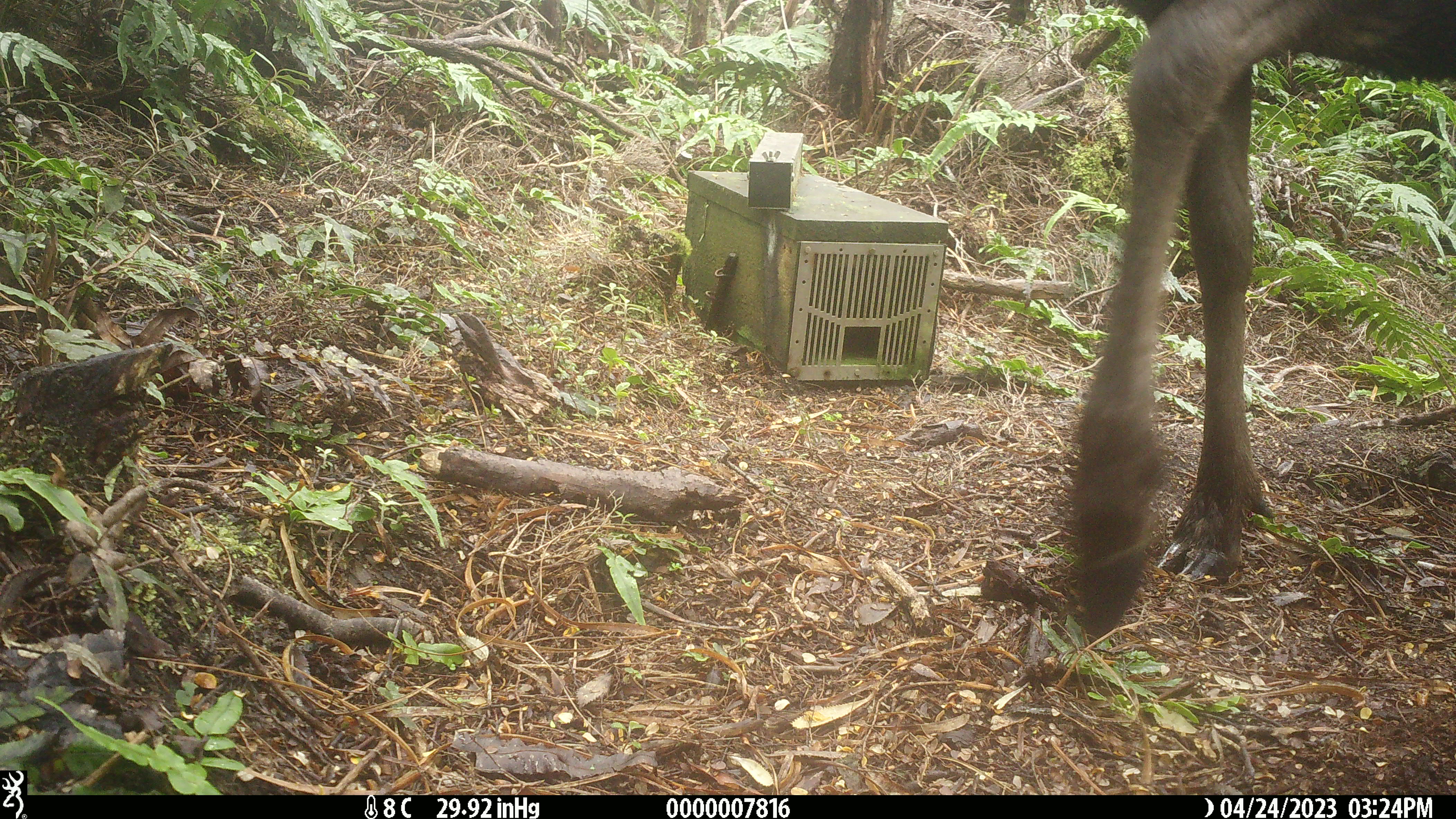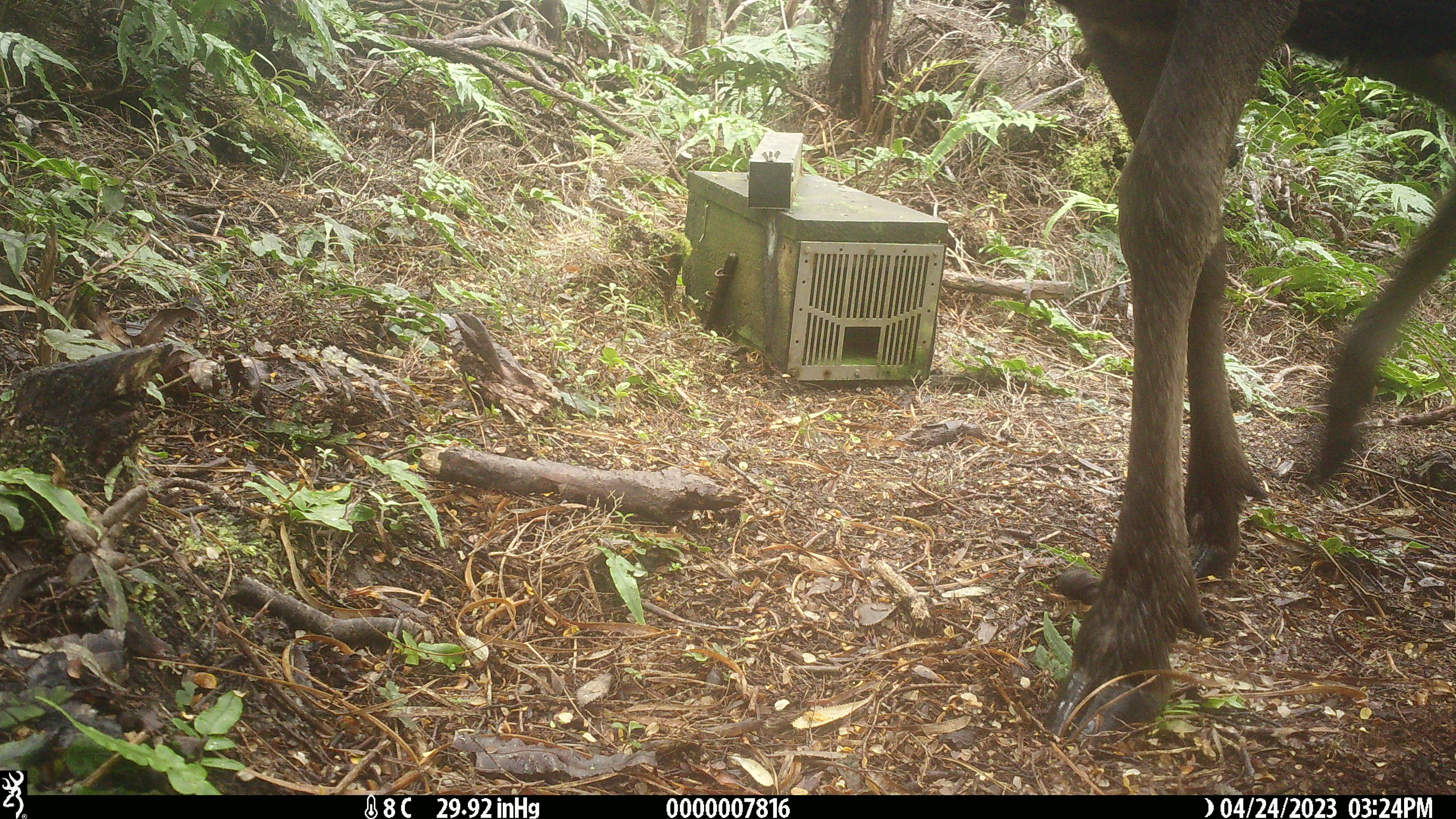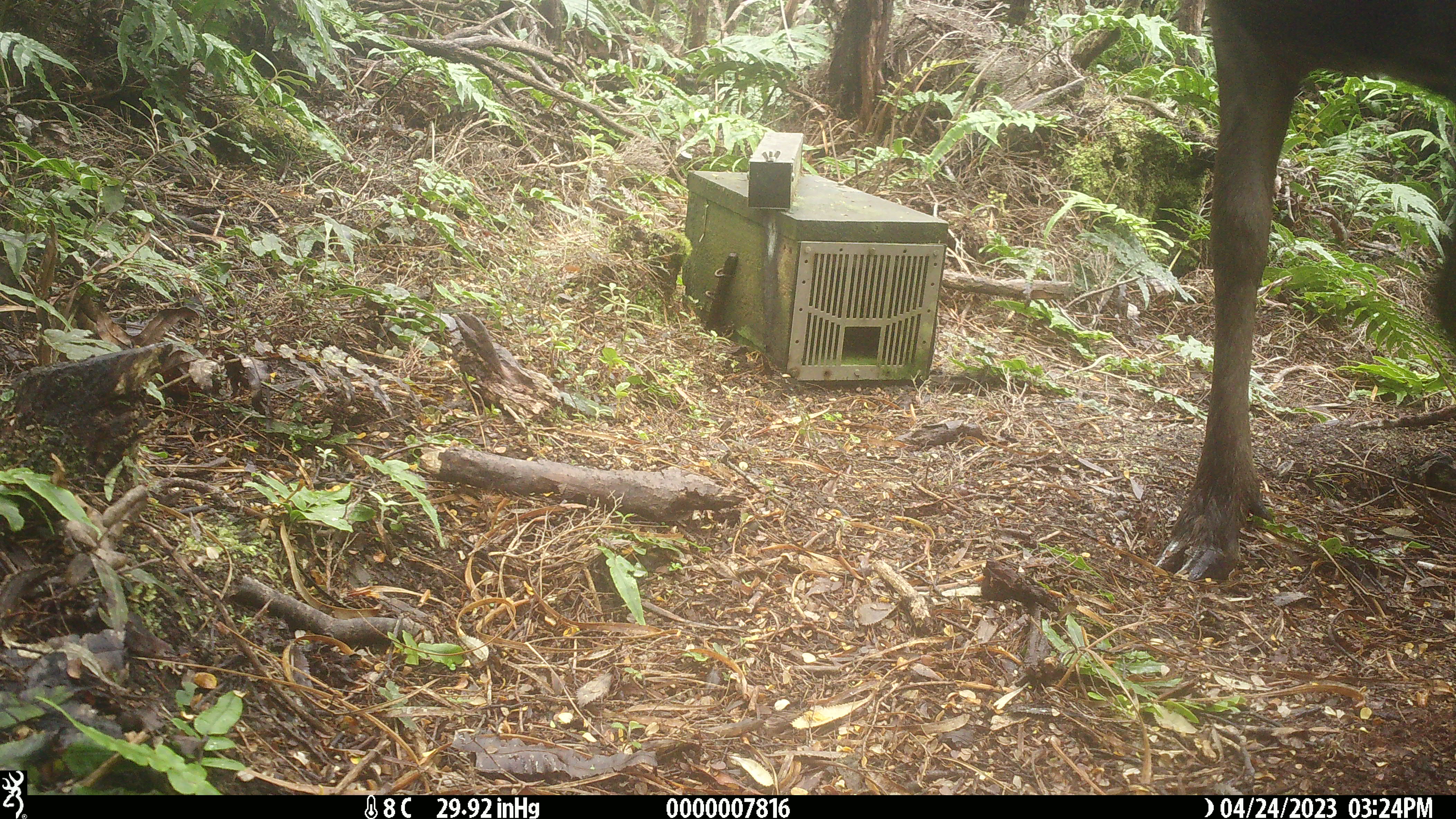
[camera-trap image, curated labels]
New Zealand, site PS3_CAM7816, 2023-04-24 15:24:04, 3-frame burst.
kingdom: Animalia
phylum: Chordata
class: Mammalia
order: Artiodactyla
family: Cervidae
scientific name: Cervidae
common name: deer